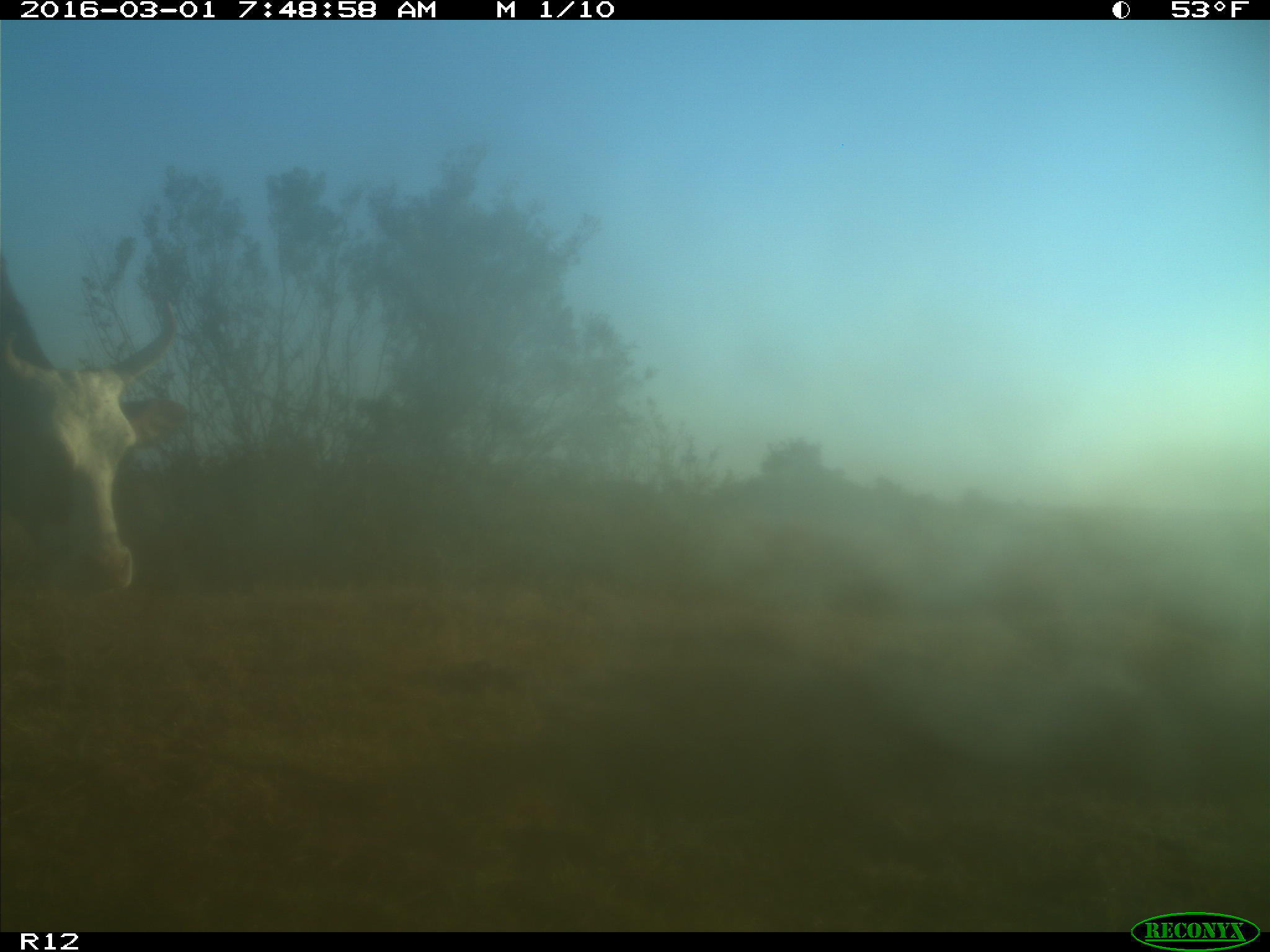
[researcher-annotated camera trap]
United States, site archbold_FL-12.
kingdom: Animalia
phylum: Chordata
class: Mammalia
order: Artiodactyla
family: Bovidae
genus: Bos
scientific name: Bos taurus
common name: domestic cow